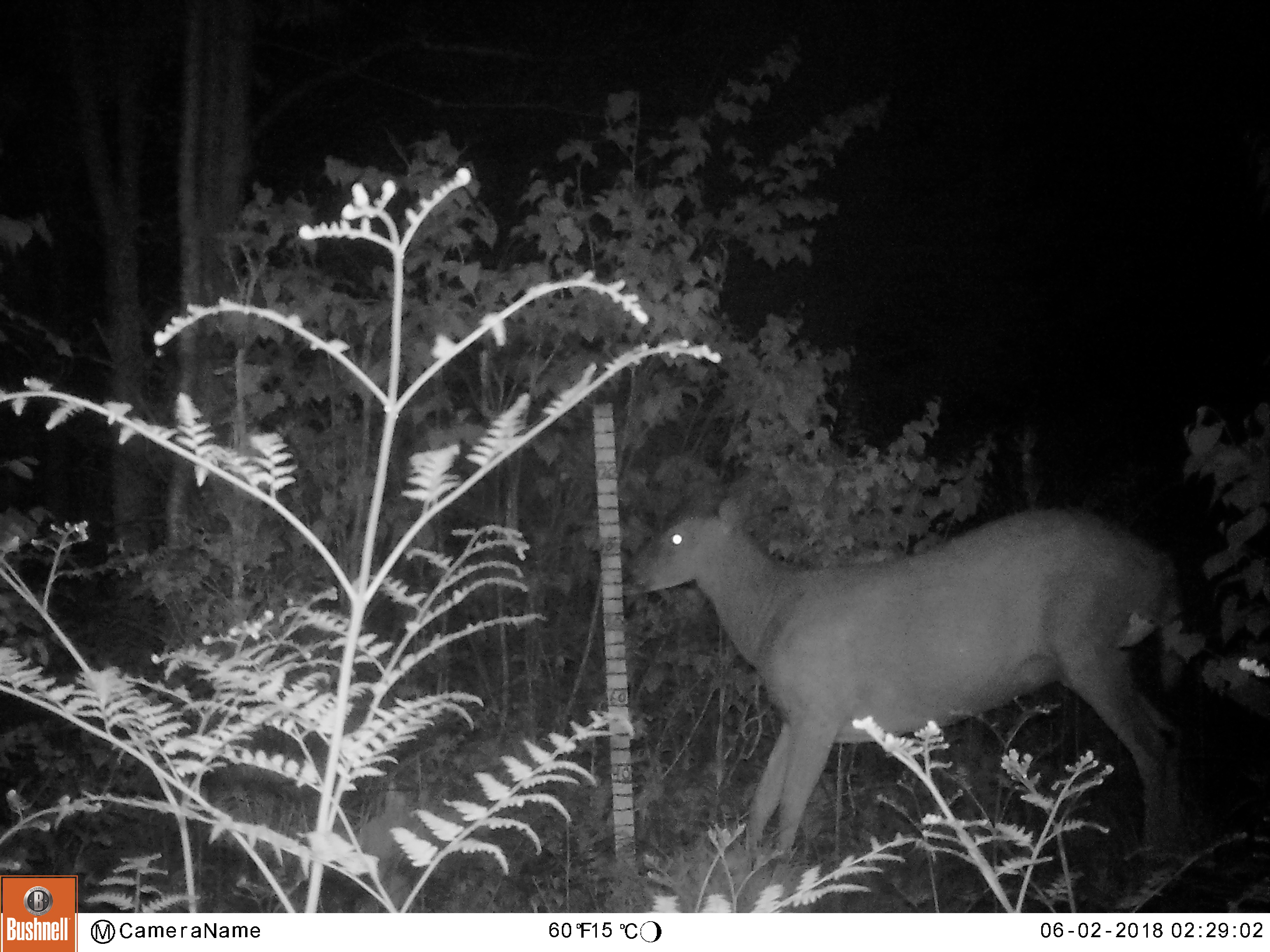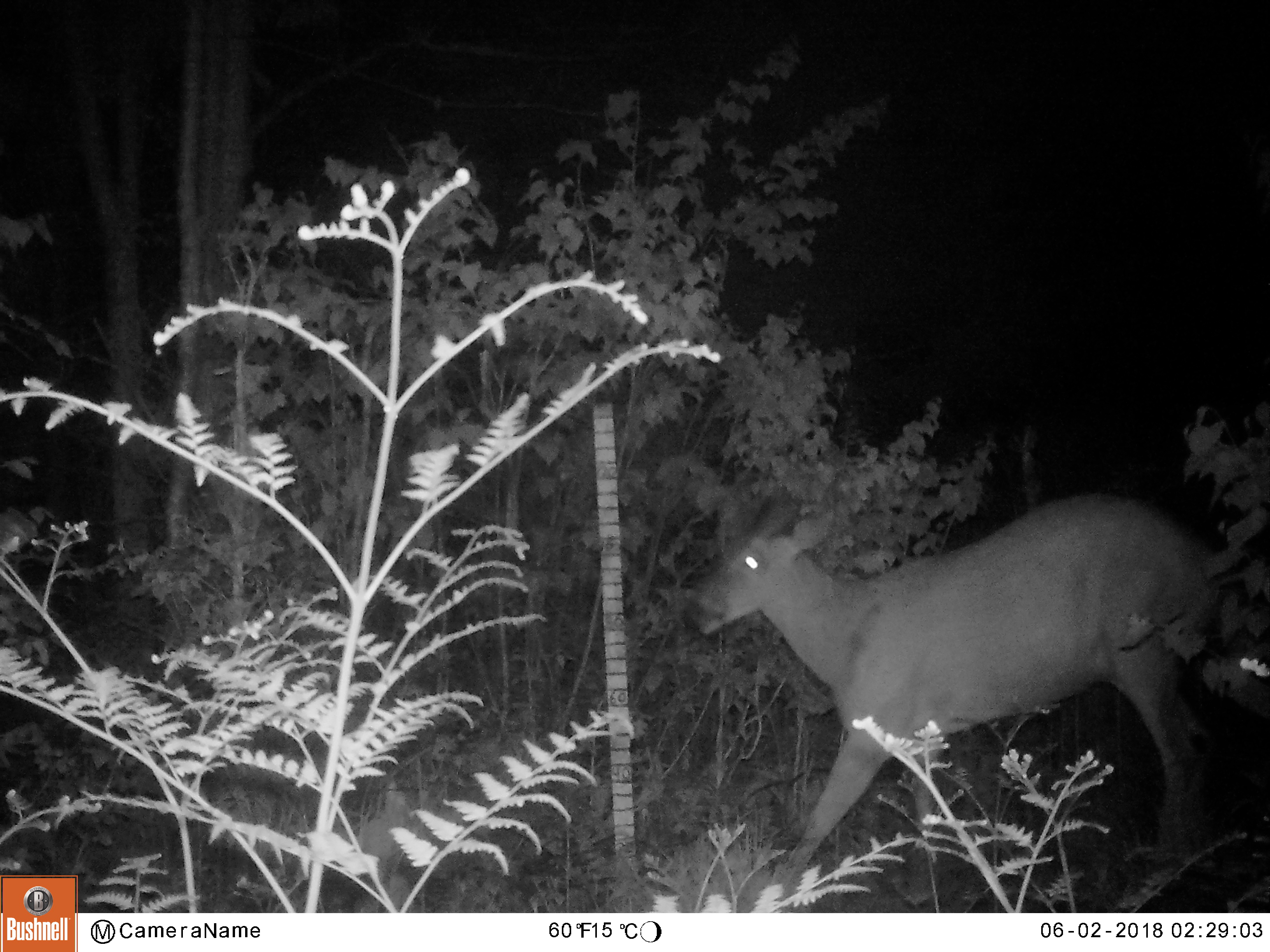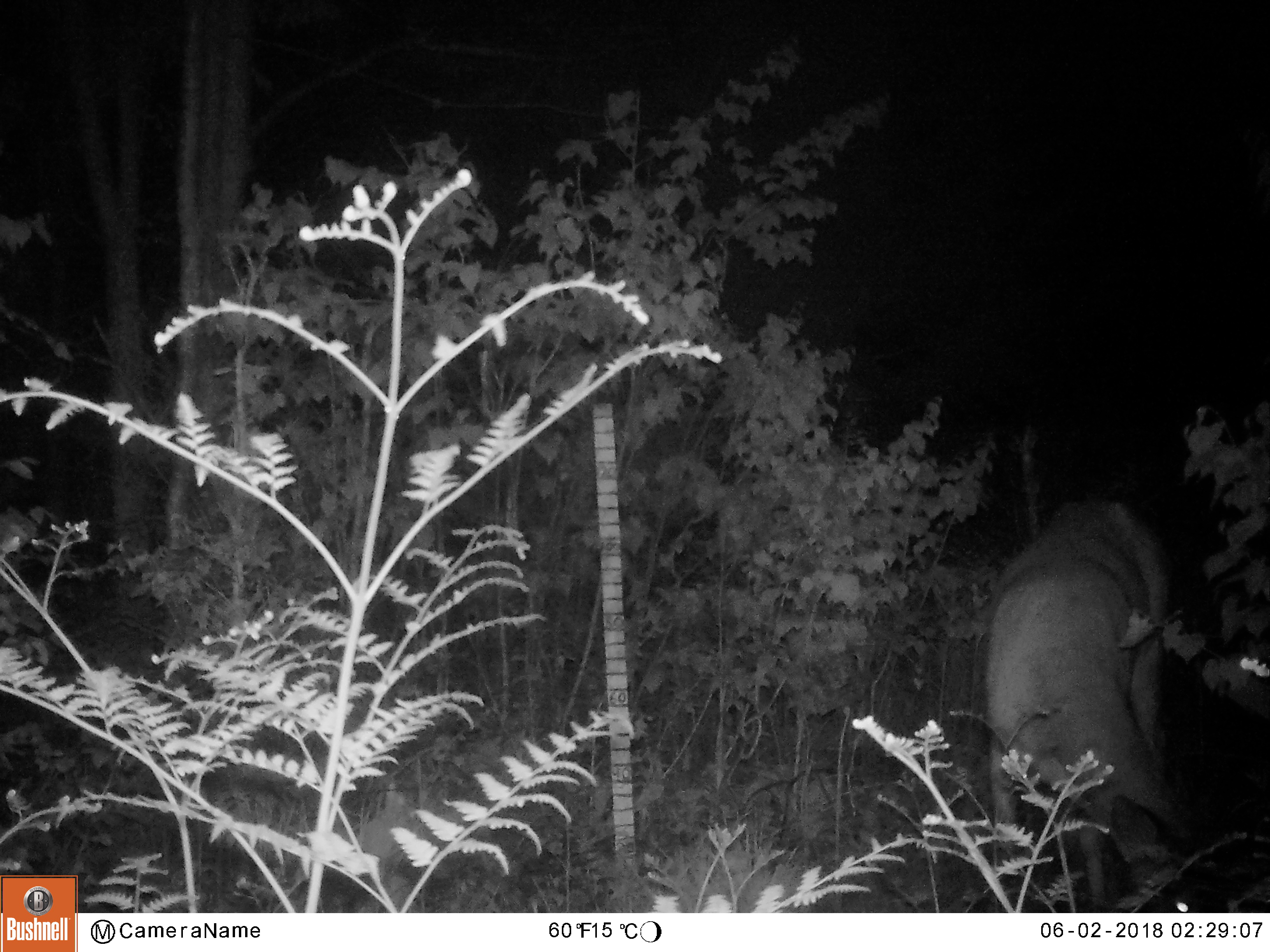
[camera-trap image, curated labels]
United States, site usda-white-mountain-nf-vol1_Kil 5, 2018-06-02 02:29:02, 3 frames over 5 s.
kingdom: Animalia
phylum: Chordata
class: Mammalia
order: Artiodactyla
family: Cervidae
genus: Odocoileus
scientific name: Odocoileus virginianus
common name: white-tailed deer